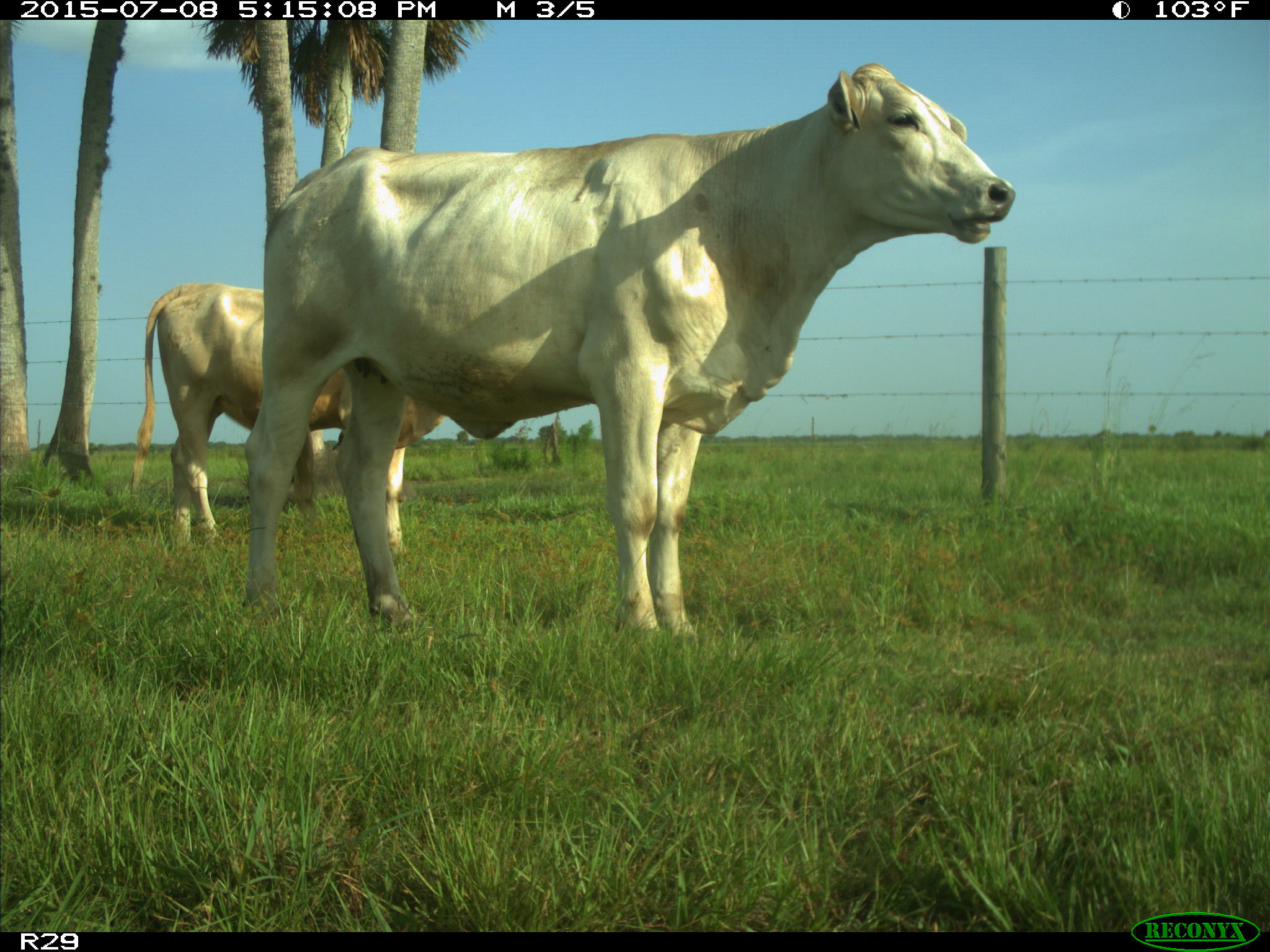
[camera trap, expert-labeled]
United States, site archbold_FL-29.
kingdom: Animalia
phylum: Chordata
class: Mammalia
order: Artiodactyla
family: Bovidae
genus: Bos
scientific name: Bos taurus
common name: domestic cow